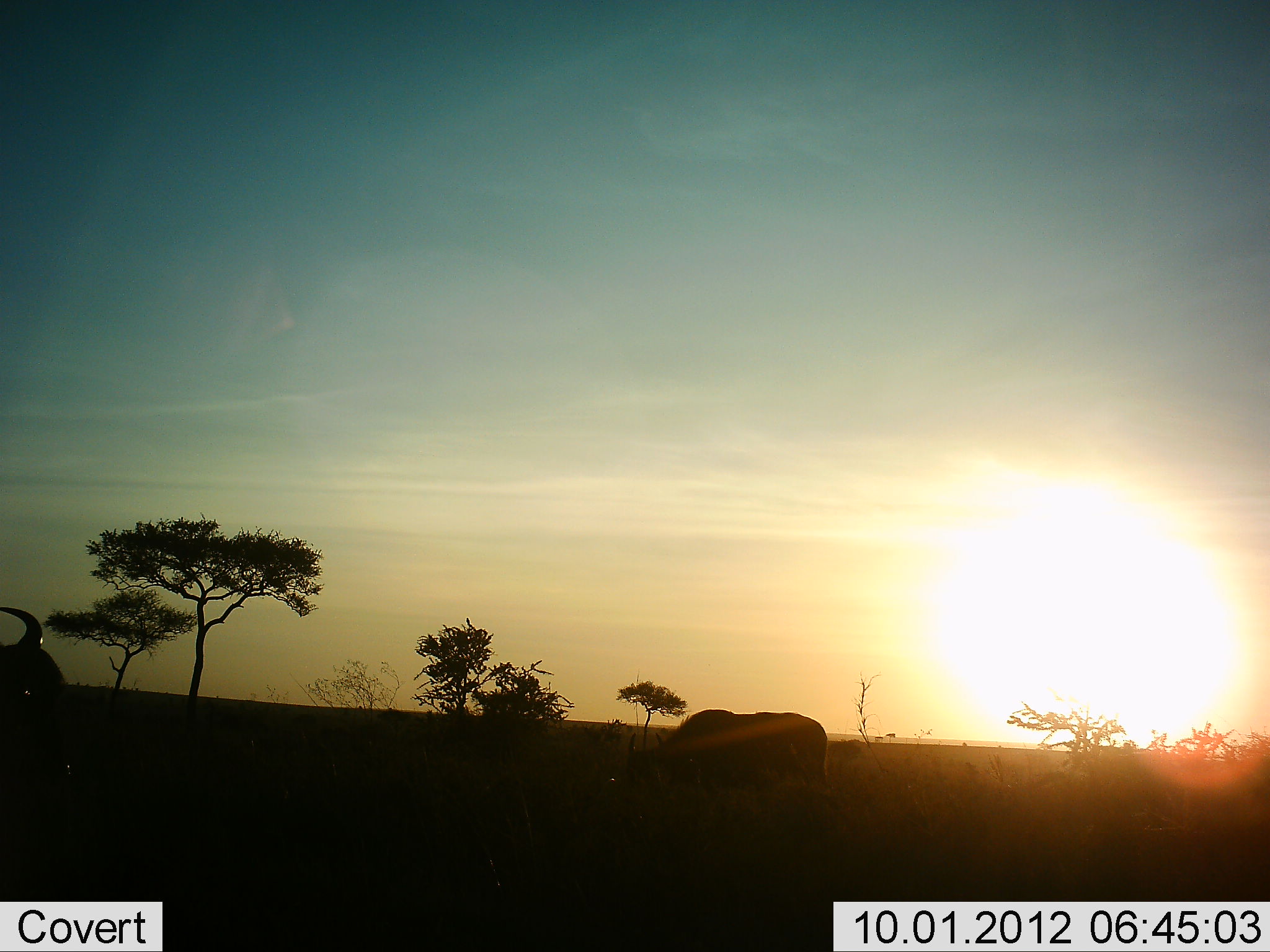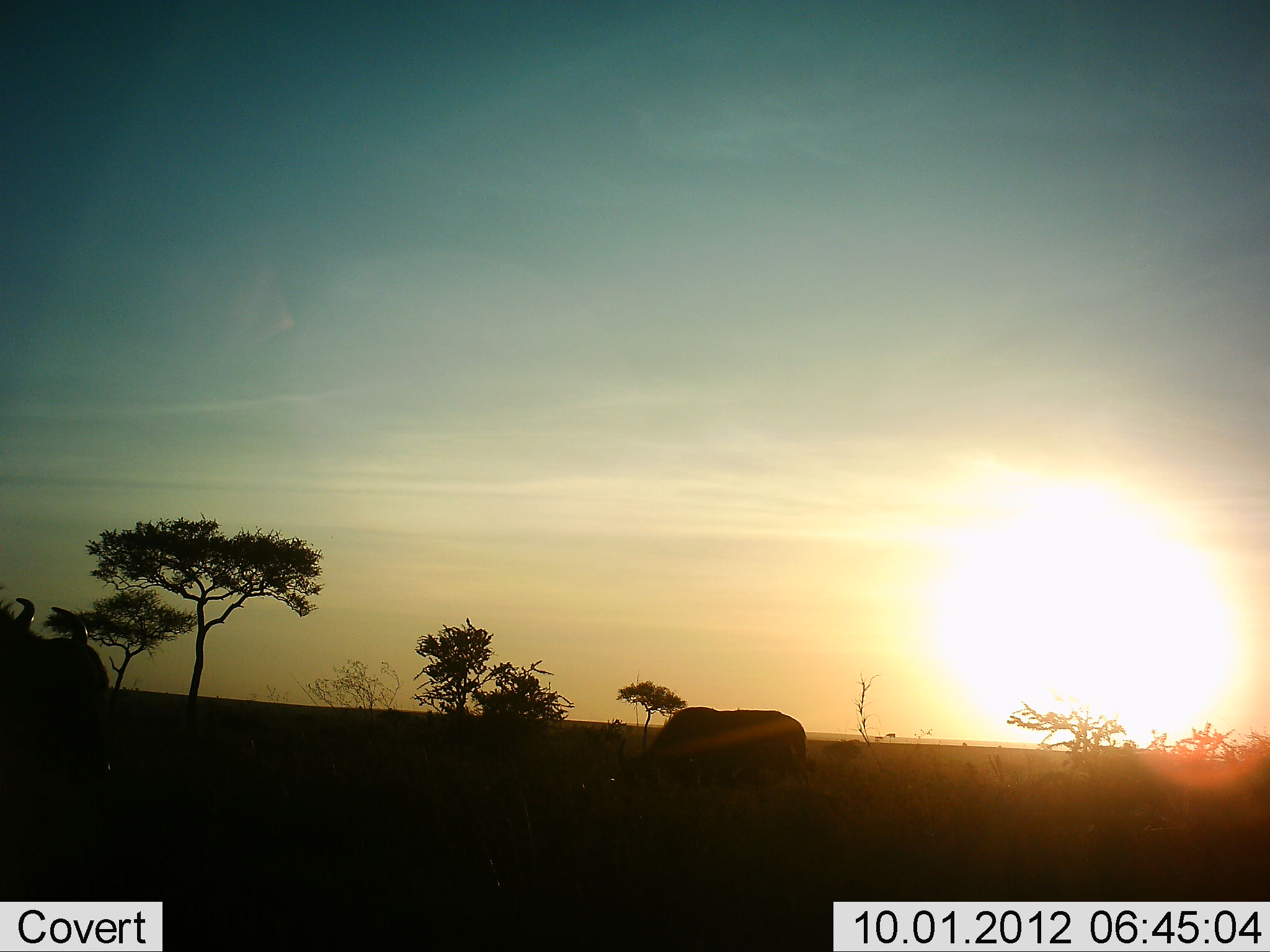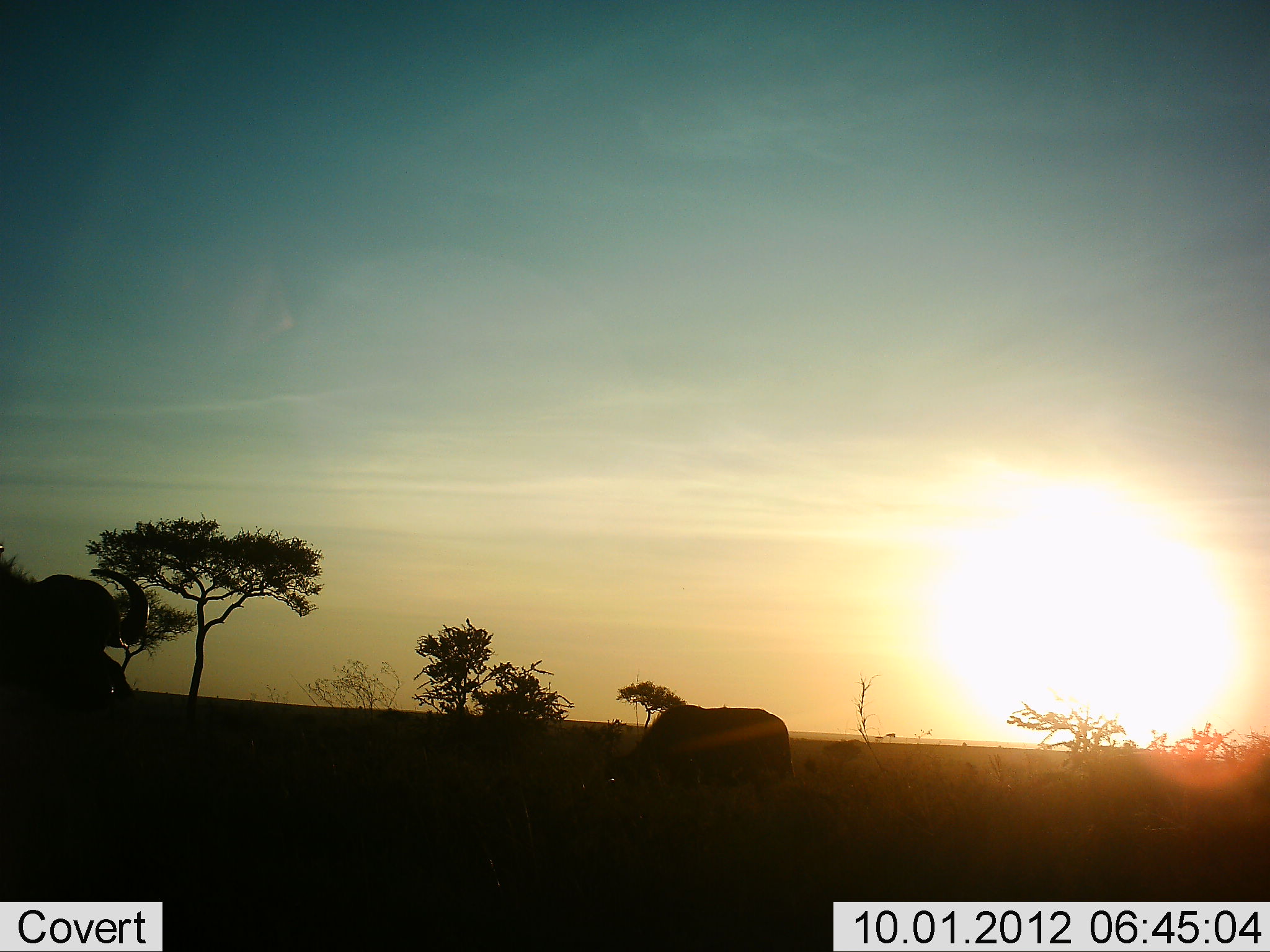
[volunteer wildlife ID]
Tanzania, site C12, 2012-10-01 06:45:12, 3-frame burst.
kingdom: Animalia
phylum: Chordata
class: Mammalia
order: Artiodactyla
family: Bovidae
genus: Connochaetes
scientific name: Connochaetes taurinus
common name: blue wildebeest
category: wildebeest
Wildebeest (blue wildebeest) (Connochaetes taurinus), count 2. Behavior (volunteer vote fractions): standing 50%, resting 0%, moving 20%, interacting 0%. Young present (vote fraction): 0%. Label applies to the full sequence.